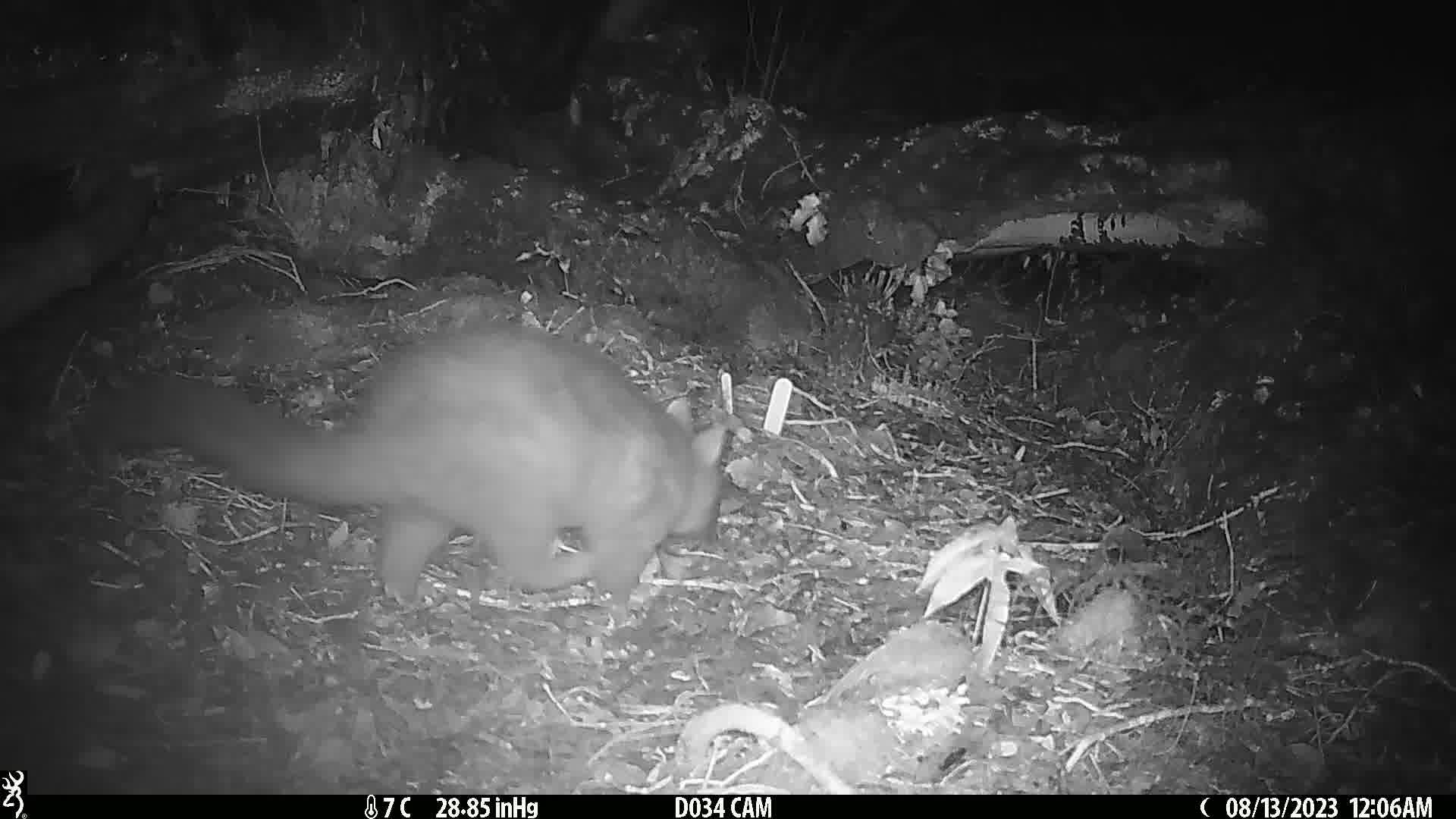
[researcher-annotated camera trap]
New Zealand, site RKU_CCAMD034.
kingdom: Animalia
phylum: Chordata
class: Mammalia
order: Diprotodontia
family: Phalangeridae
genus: Trichosurus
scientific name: Trichosurus vulpecula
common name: common brushtail possum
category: possum